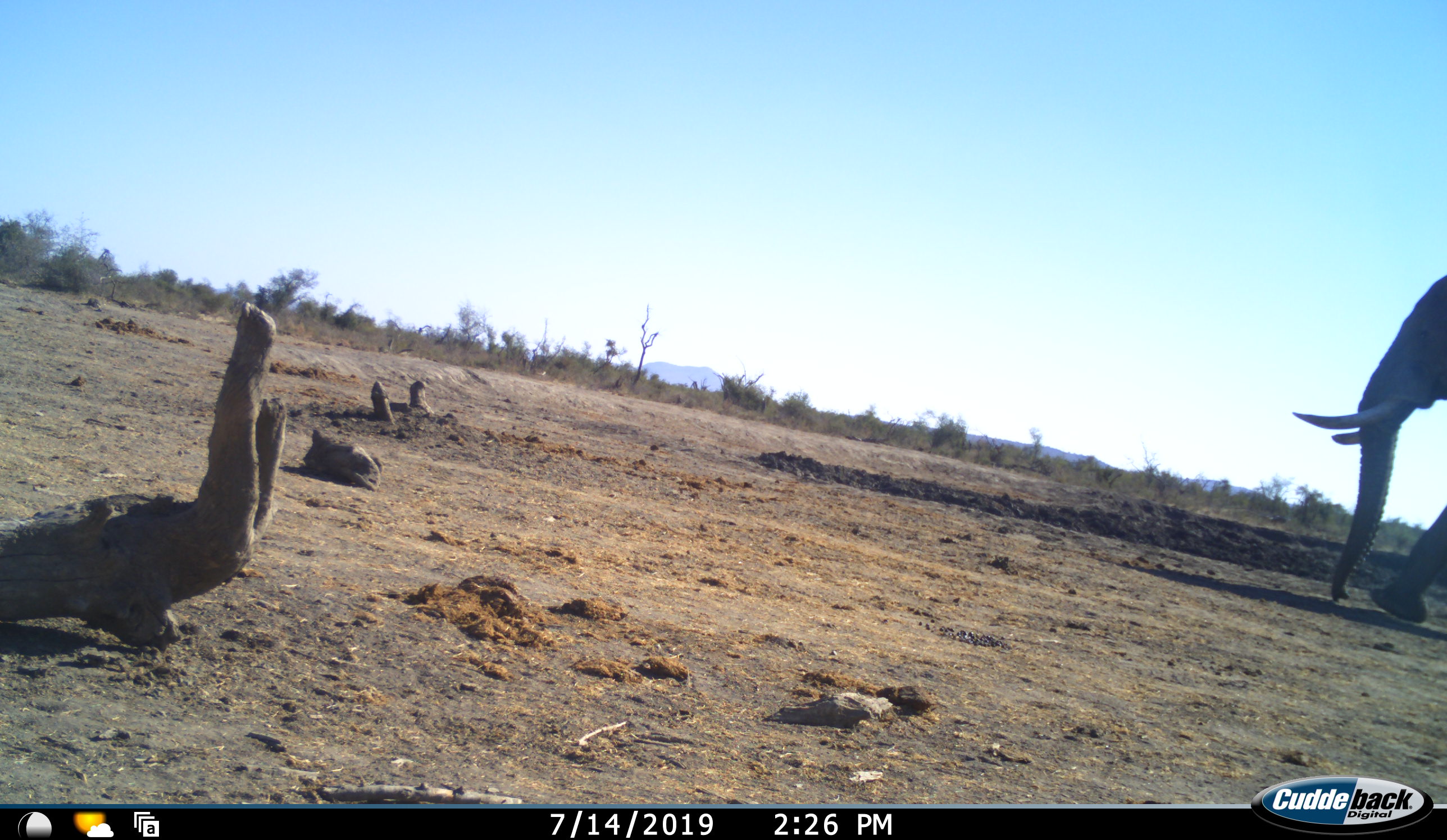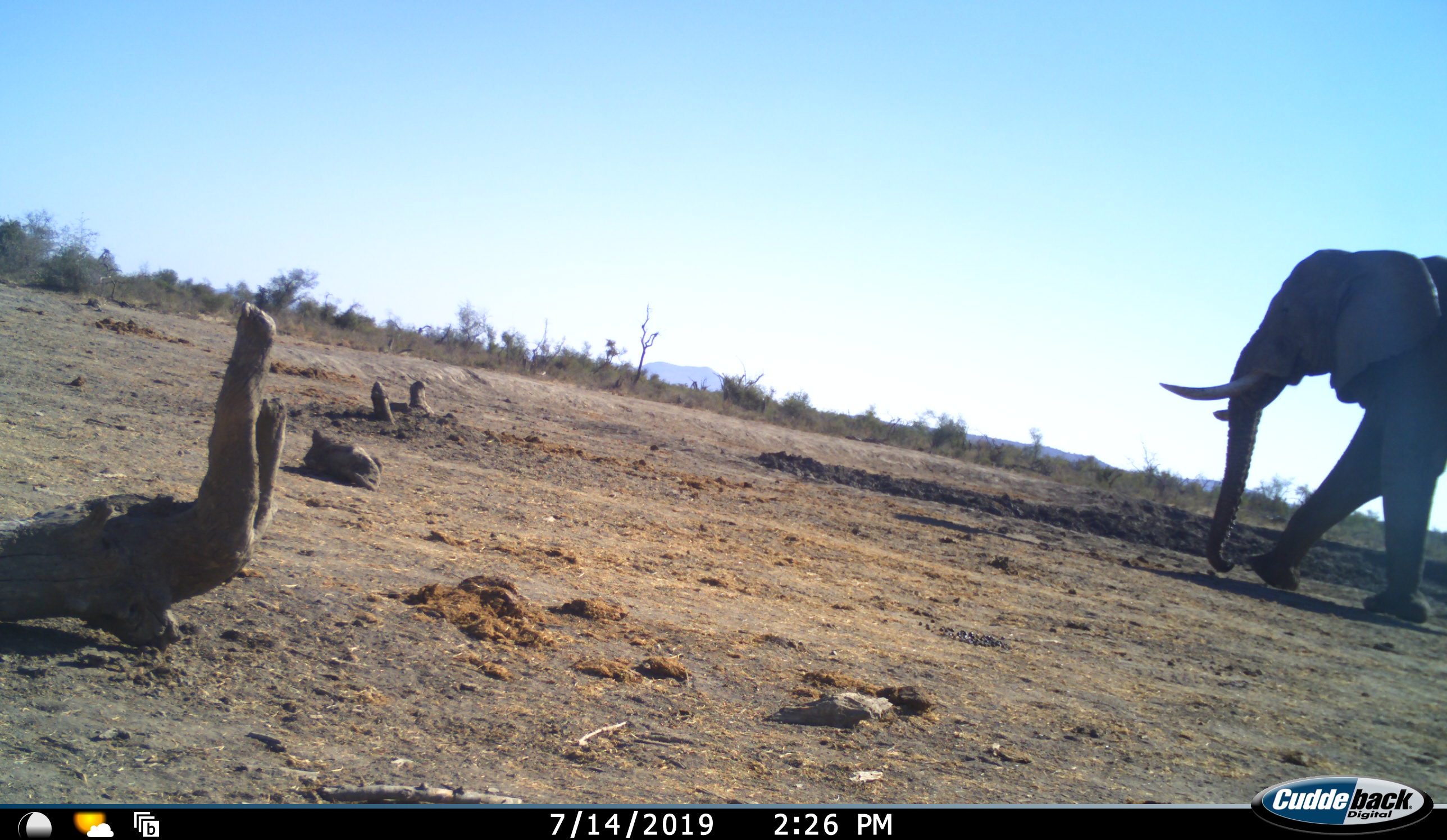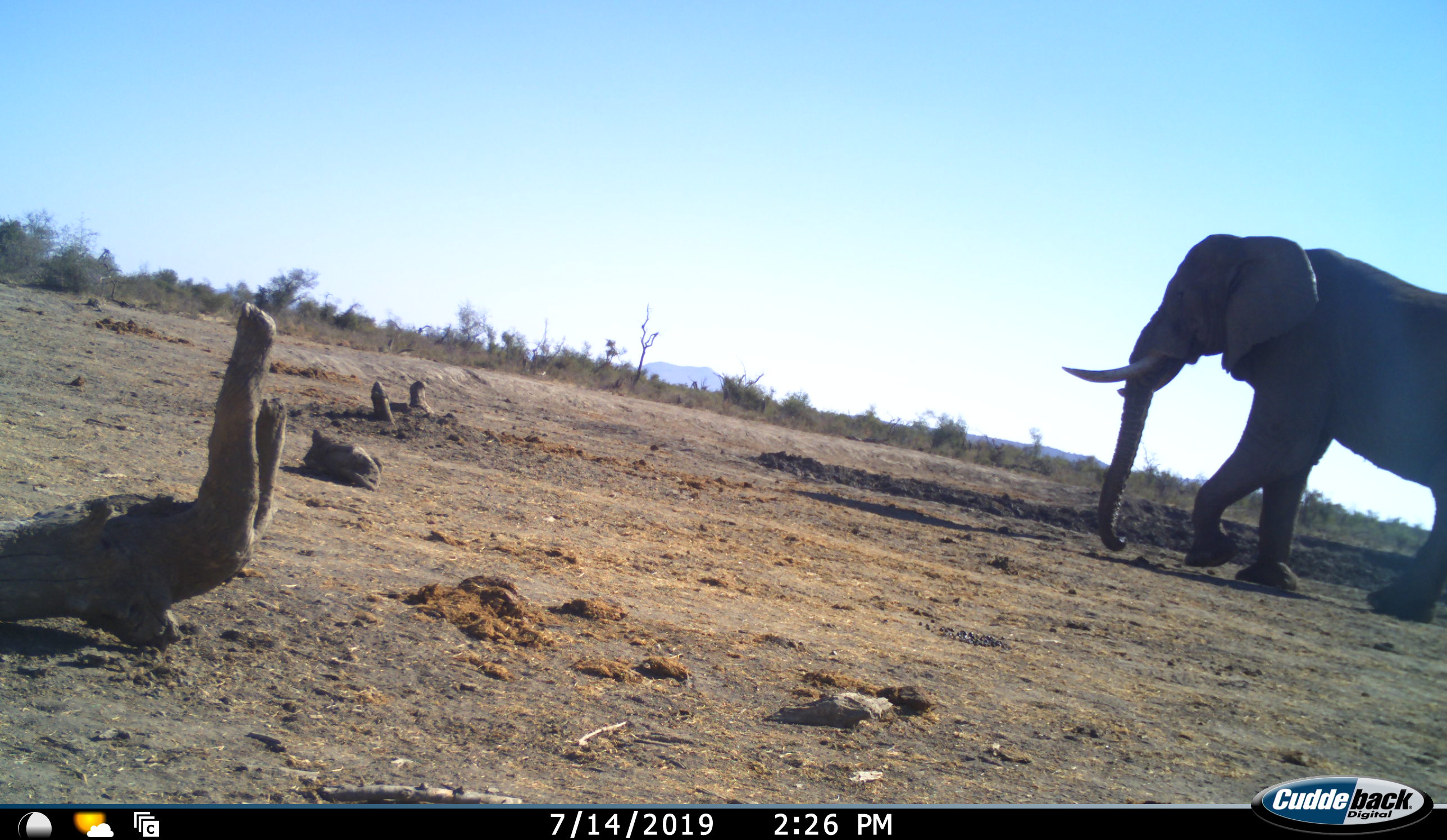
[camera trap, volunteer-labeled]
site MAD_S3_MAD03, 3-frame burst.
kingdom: Animalia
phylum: Chordata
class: Mammalia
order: Proboscidea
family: Elephantidae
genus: Loxodonta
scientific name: Loxodonta africana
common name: african bush elephant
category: elephant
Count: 1.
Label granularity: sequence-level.